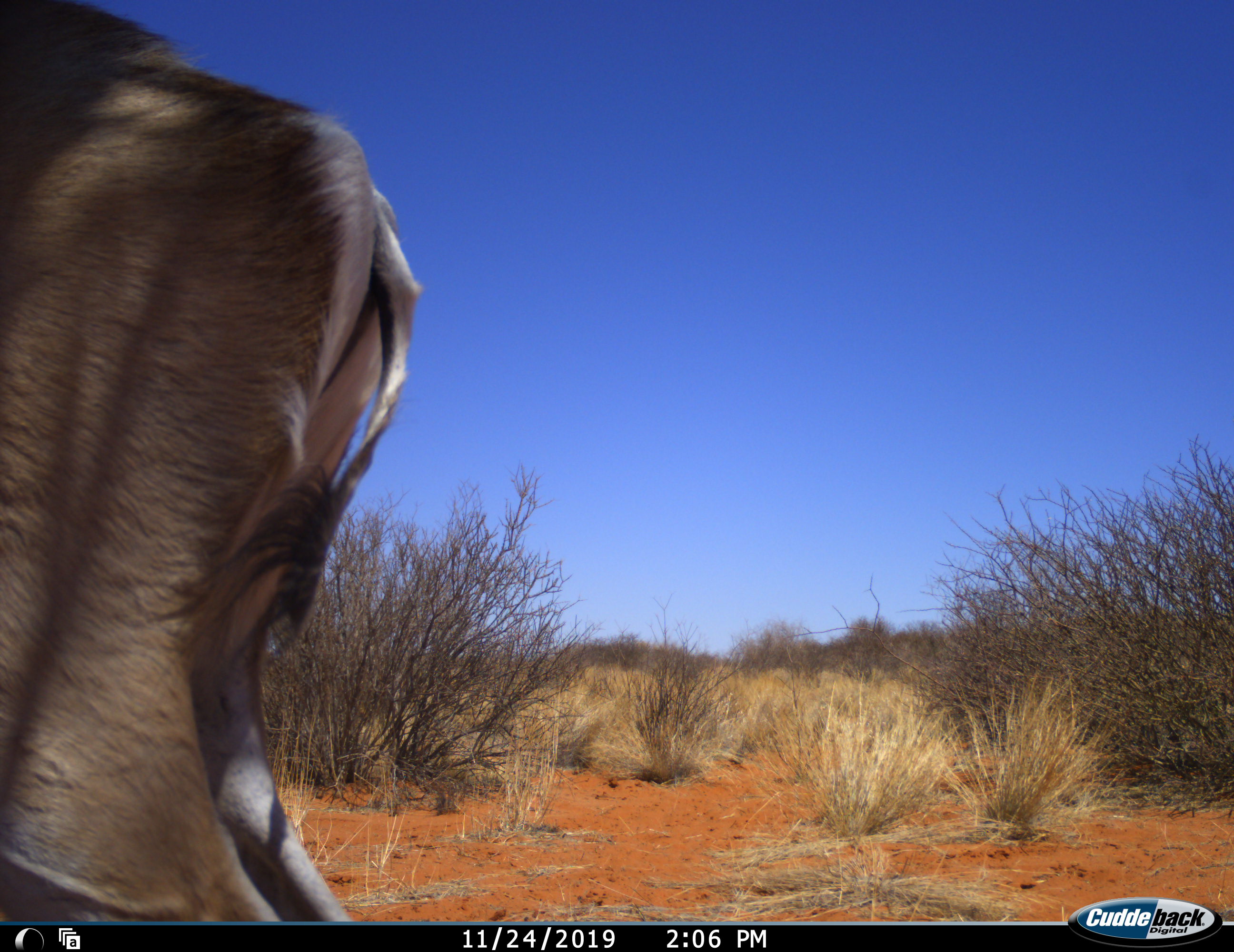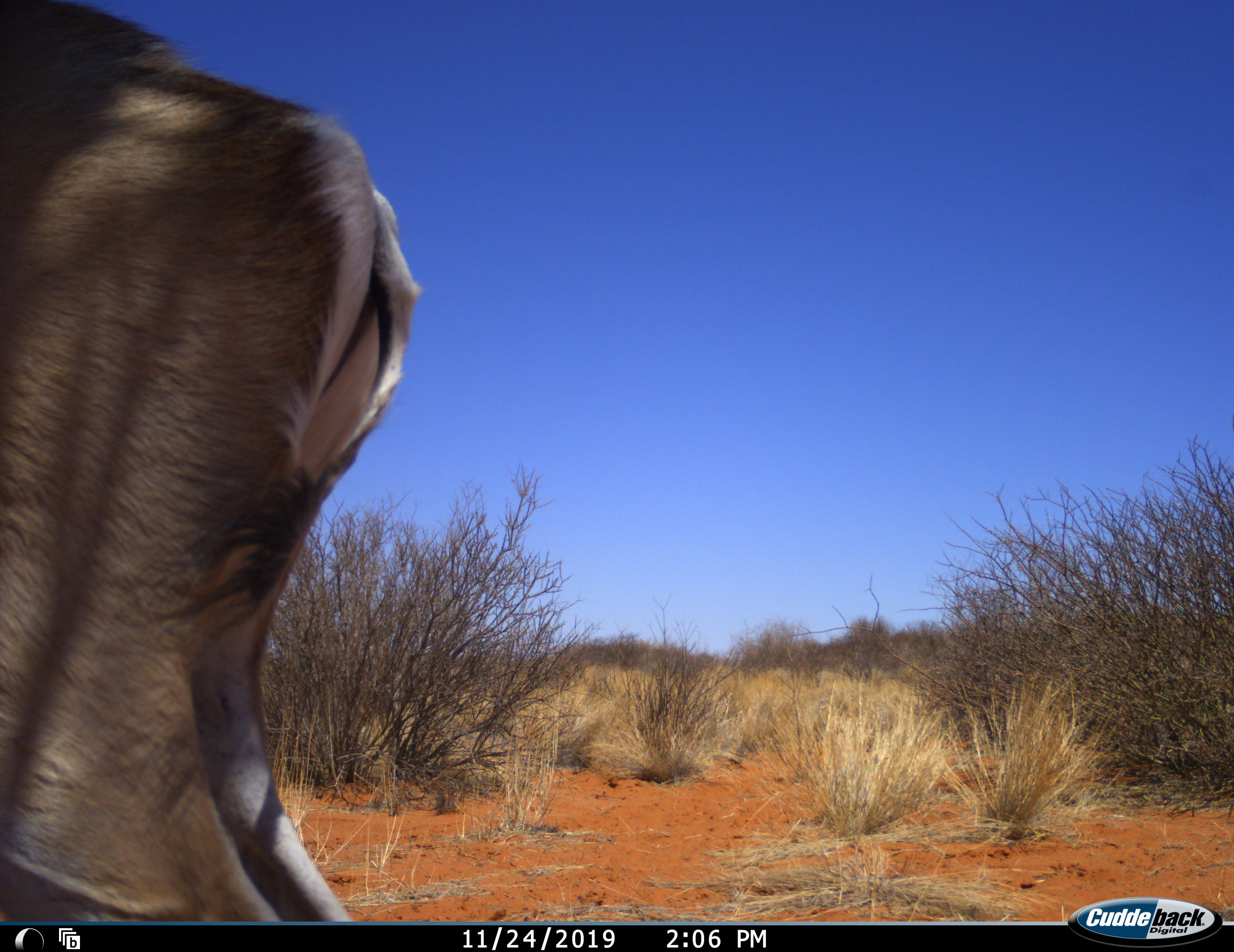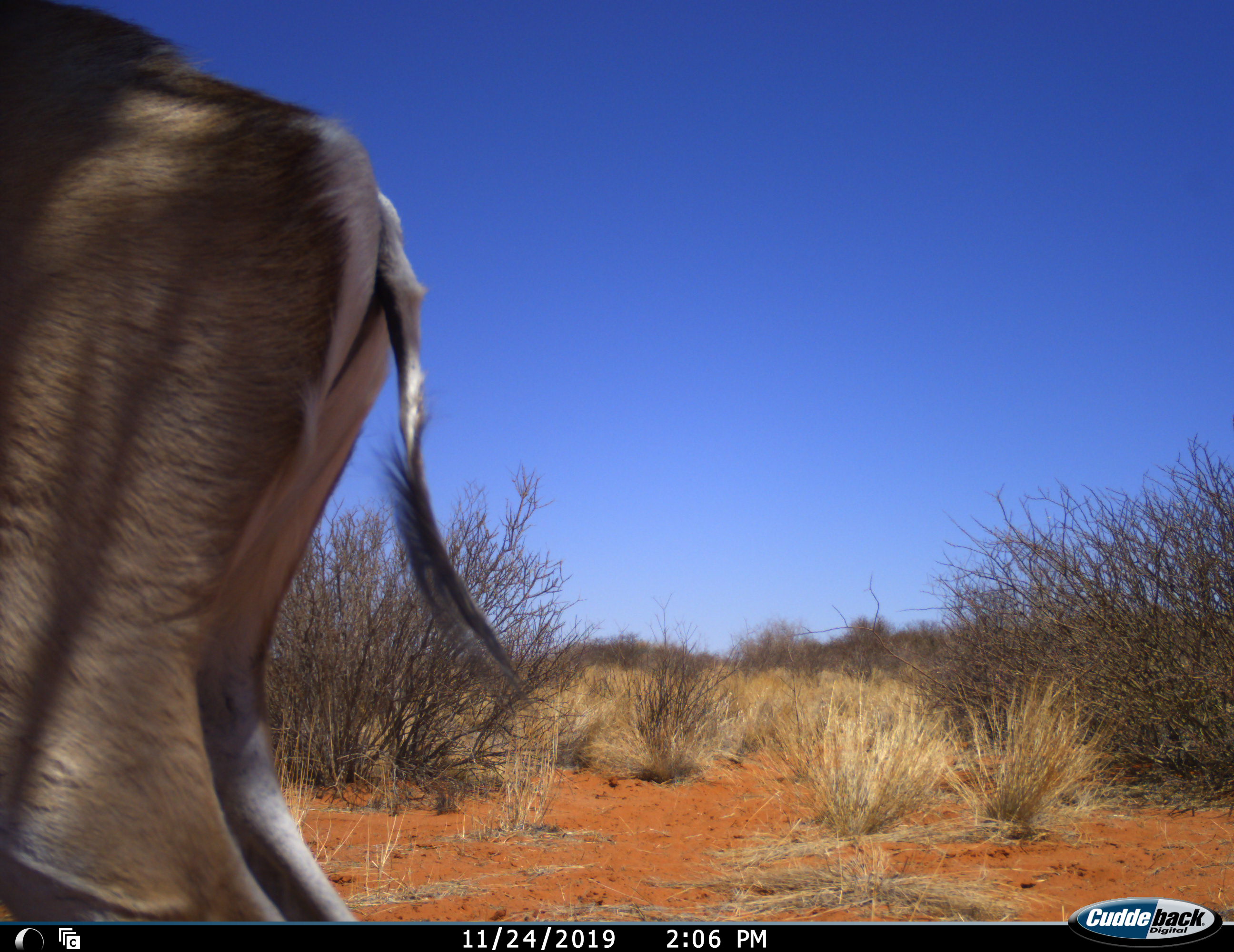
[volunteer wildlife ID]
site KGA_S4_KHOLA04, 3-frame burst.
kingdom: Animalia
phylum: Chordata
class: Mammalia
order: Artiodactyla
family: Bovidae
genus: Antidorcas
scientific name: Antidorcas marsupialis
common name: springbok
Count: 1.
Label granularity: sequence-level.